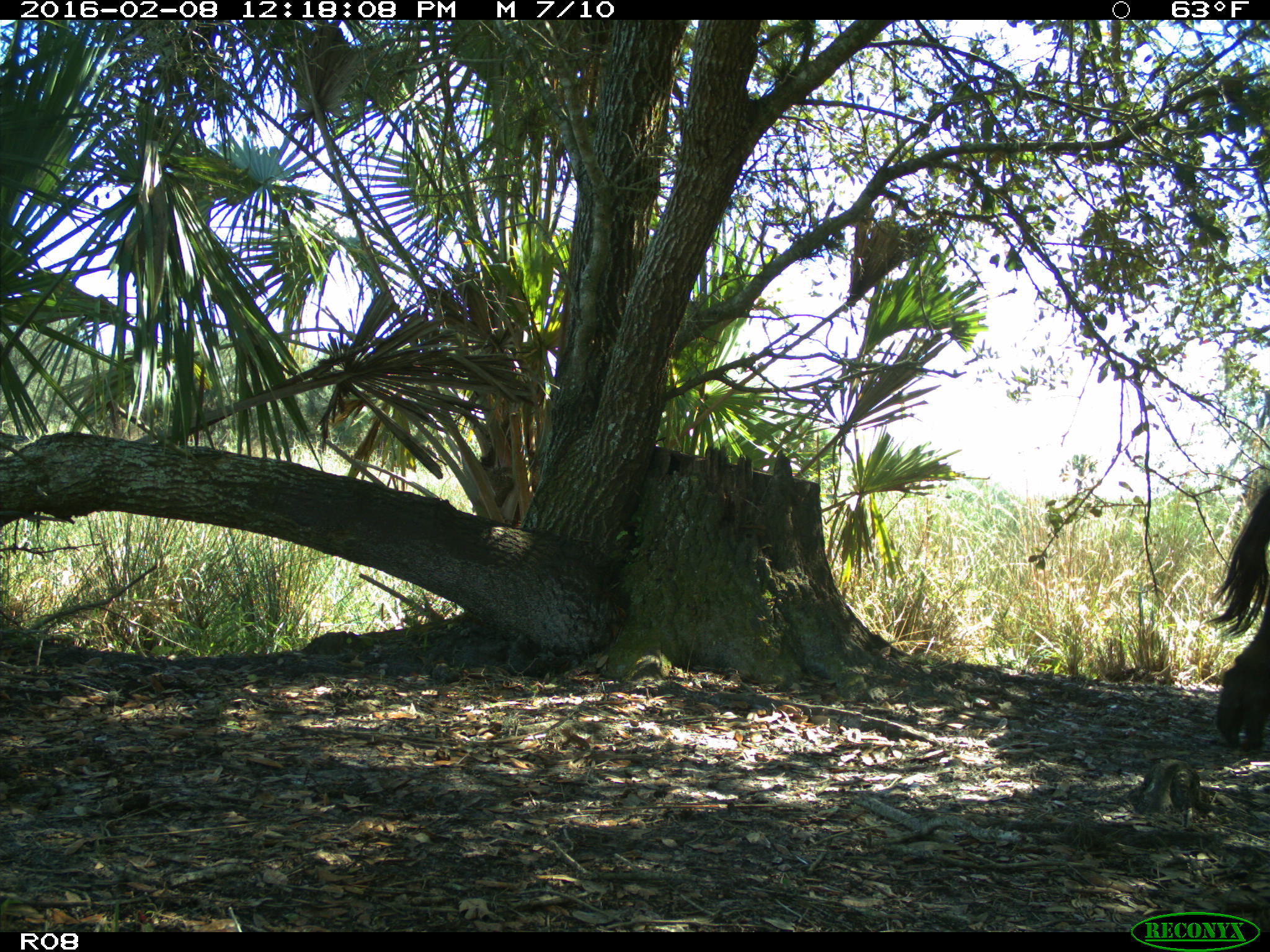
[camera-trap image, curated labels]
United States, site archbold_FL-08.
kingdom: Animalia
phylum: Chordata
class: Mammalia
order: Artiodactyla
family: Bovidae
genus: Bos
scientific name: Bos taurus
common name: domestic cow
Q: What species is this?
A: Bos taurus (domestic cow).